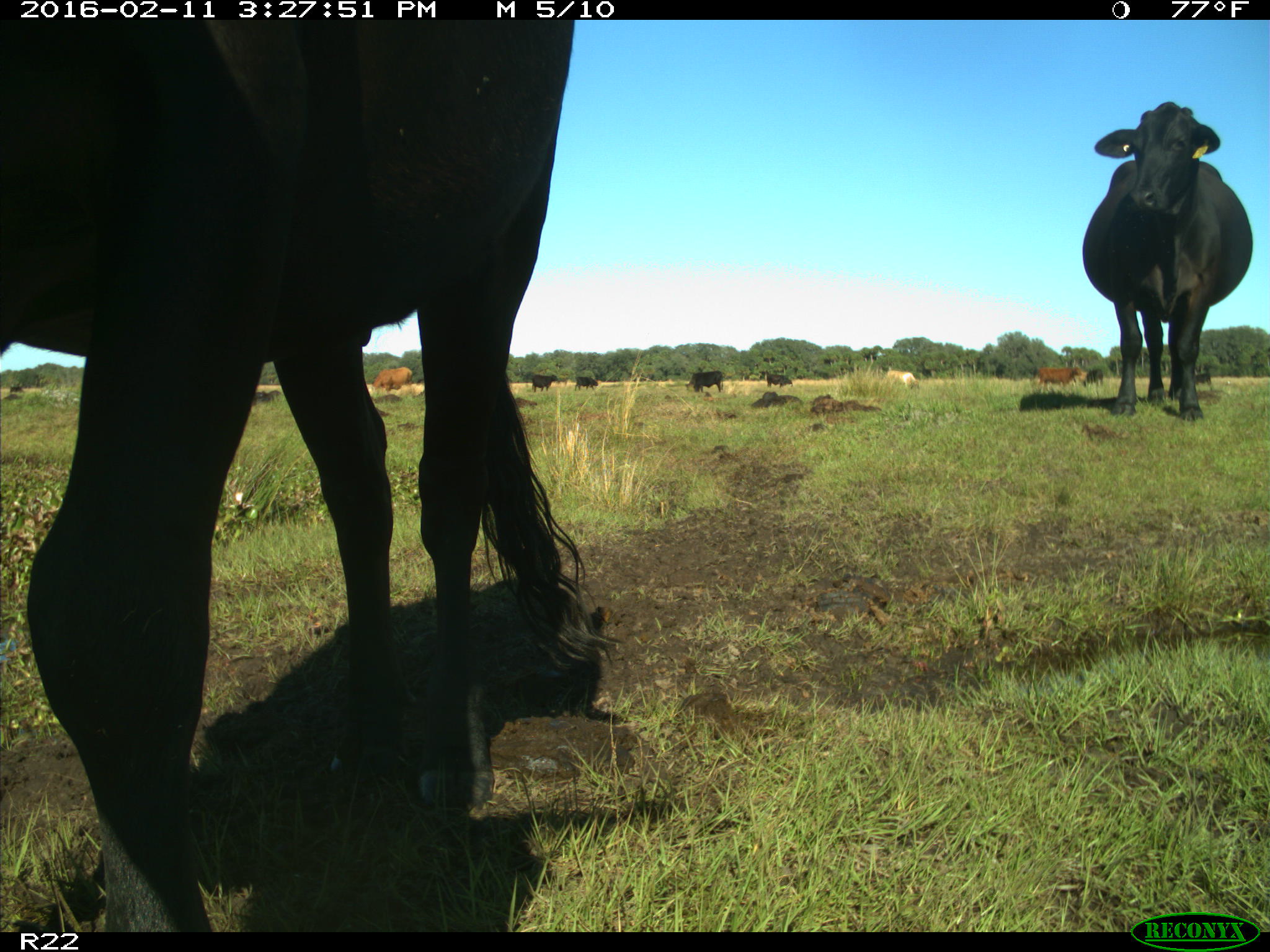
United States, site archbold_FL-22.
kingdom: Animalia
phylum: Chordata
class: Mammalia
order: Artiodactyla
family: Bovidae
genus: Bos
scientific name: Bos taurus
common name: domestic cow